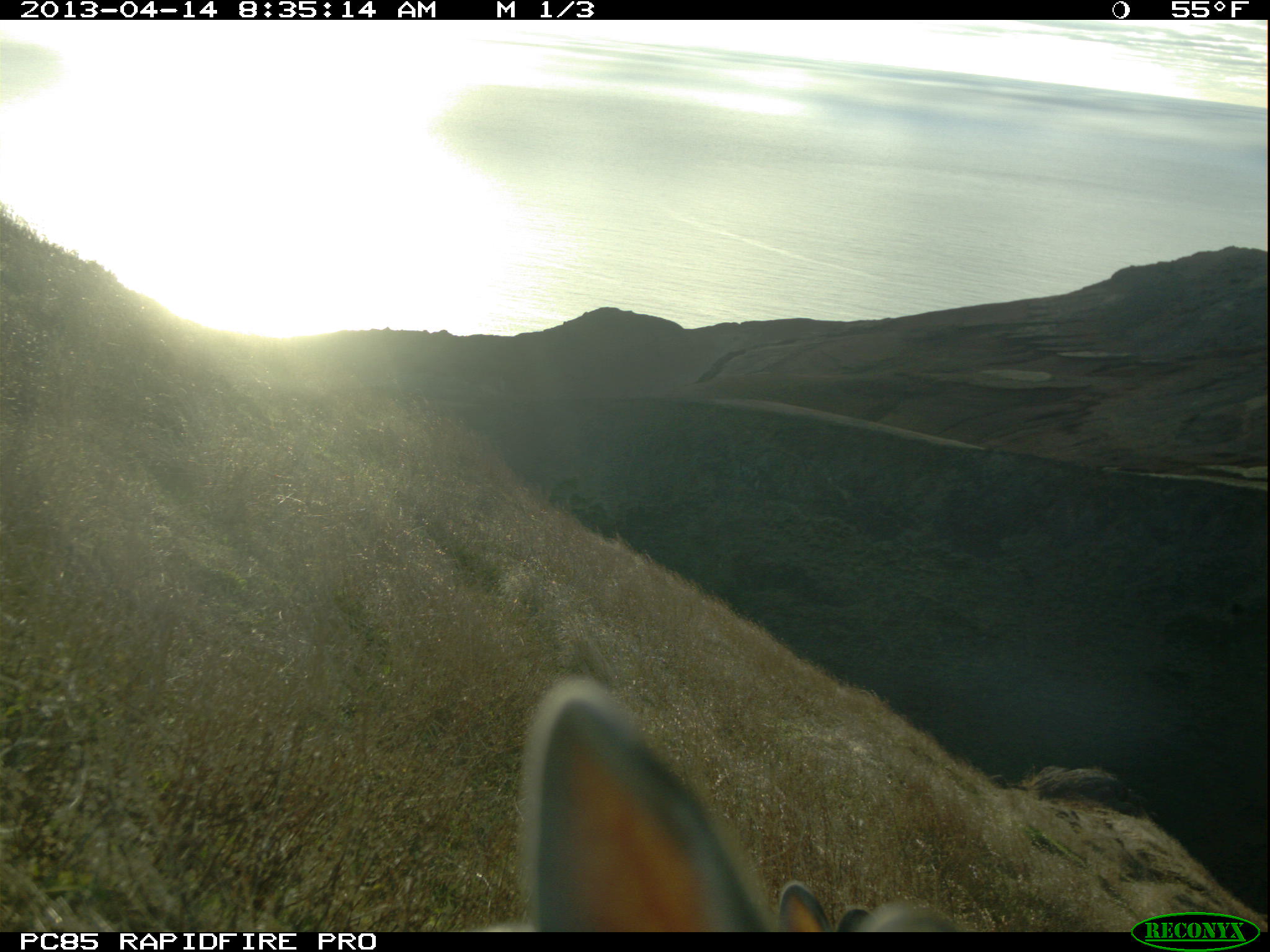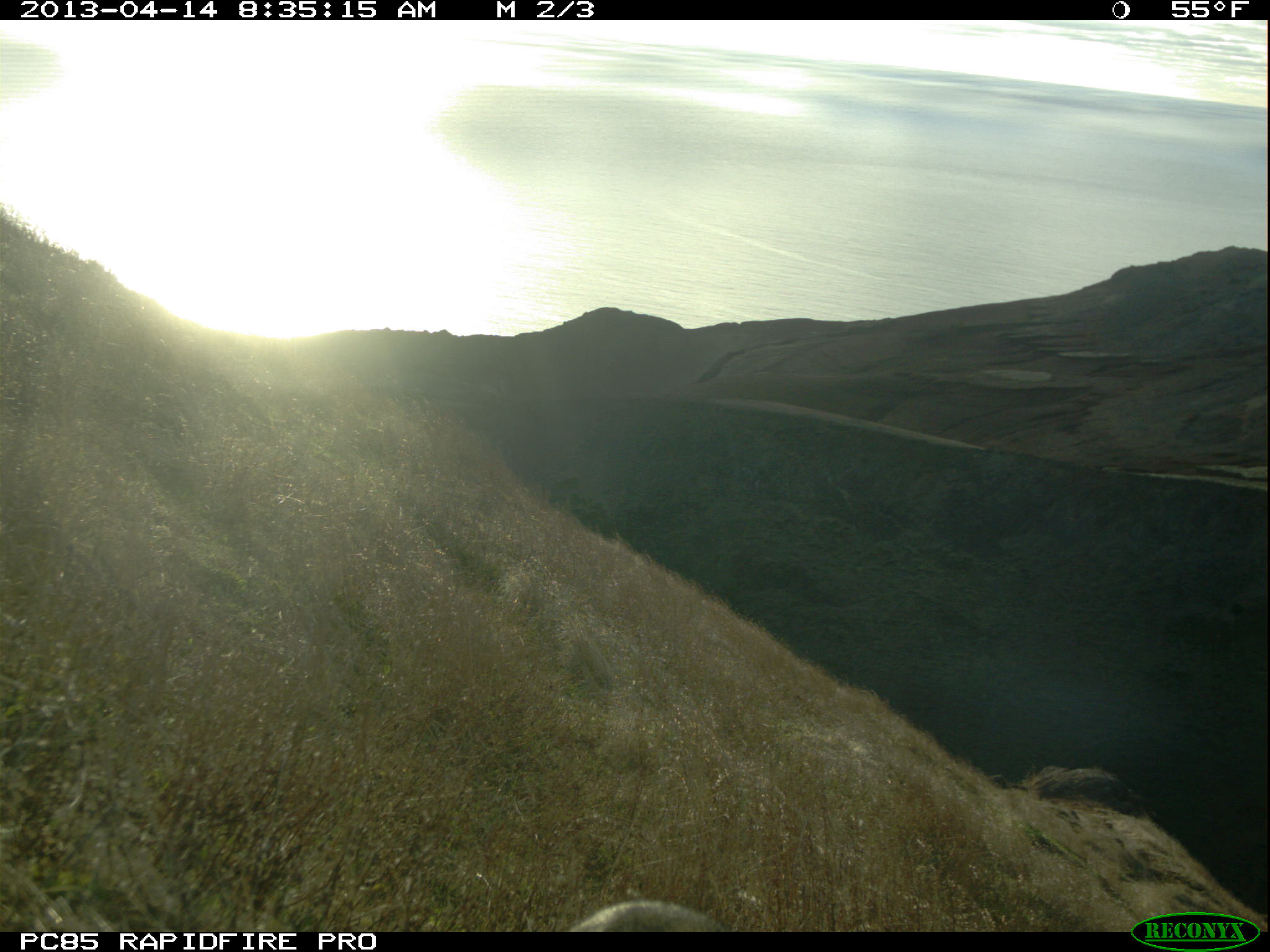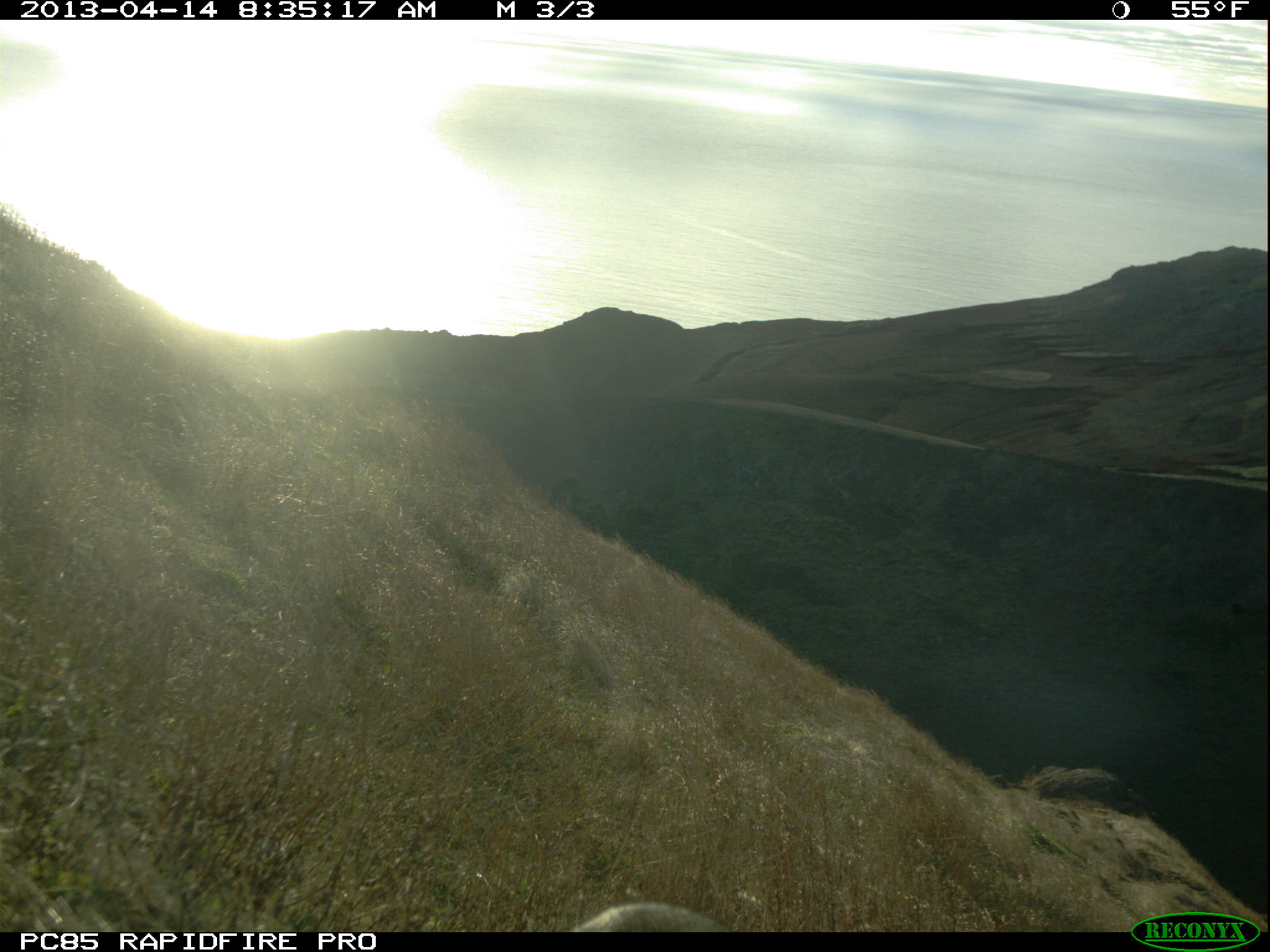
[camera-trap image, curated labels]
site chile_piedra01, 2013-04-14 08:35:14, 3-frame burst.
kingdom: Animalia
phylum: Chordata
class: Mammalia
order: Lagomorpha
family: Leporidae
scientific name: Leporidae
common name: rabbits and hares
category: rabbit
Rabbit (rabbits and hares) (Leporidae).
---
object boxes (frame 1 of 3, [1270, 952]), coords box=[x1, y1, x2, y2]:
rabbit: box=[517, 671, 977, 932]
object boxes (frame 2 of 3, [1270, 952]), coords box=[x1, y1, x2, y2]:
rabbit: box=[567, 895, 725, 933]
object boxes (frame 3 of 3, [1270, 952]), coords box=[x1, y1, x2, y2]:
rabbit: box=[570, 896, 729, 933]